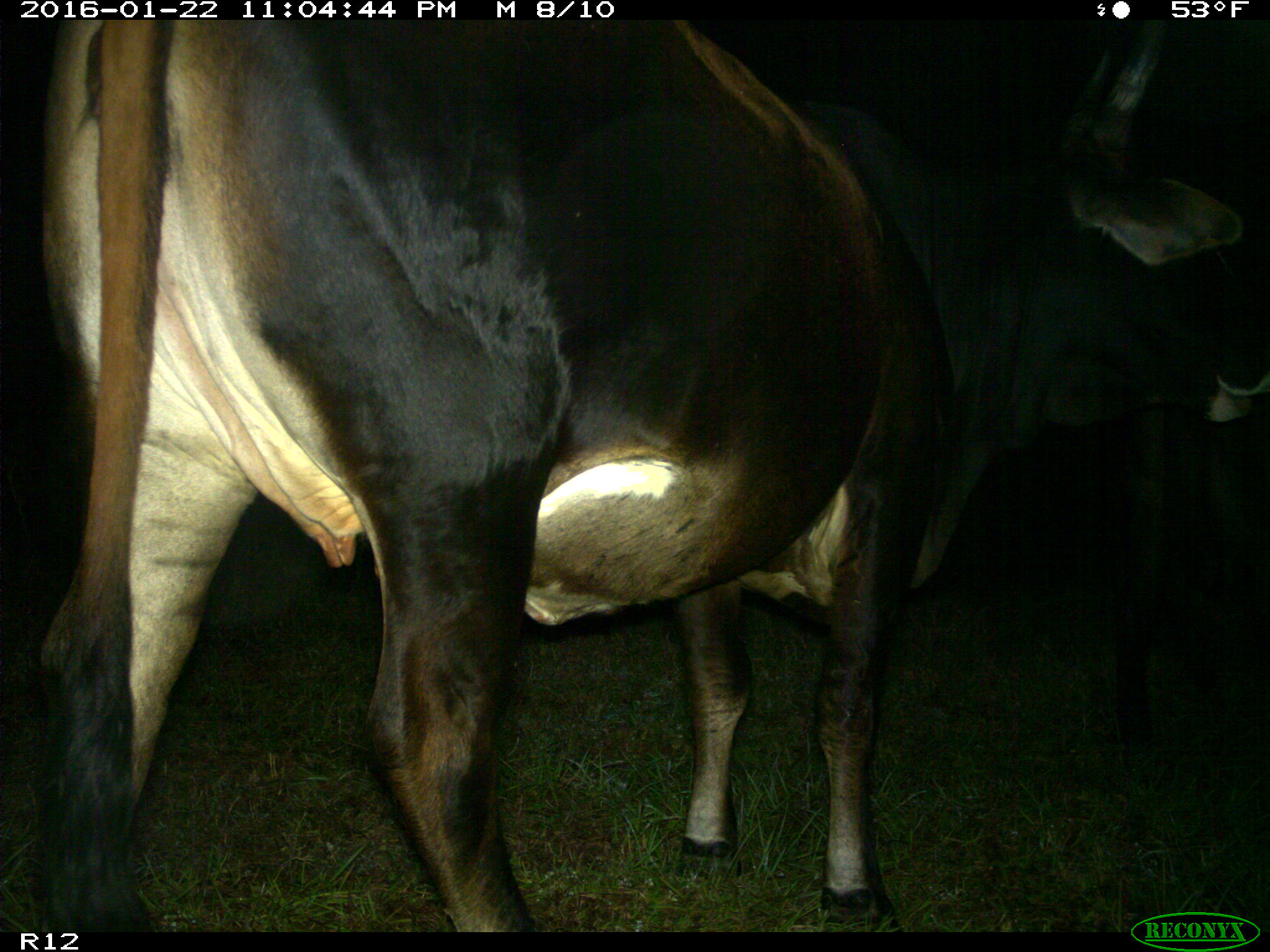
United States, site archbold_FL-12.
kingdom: Animalia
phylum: Chordata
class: Mammalia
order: Artiodactyla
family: Bovidae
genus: Bos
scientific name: Bos taurus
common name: domestic cow